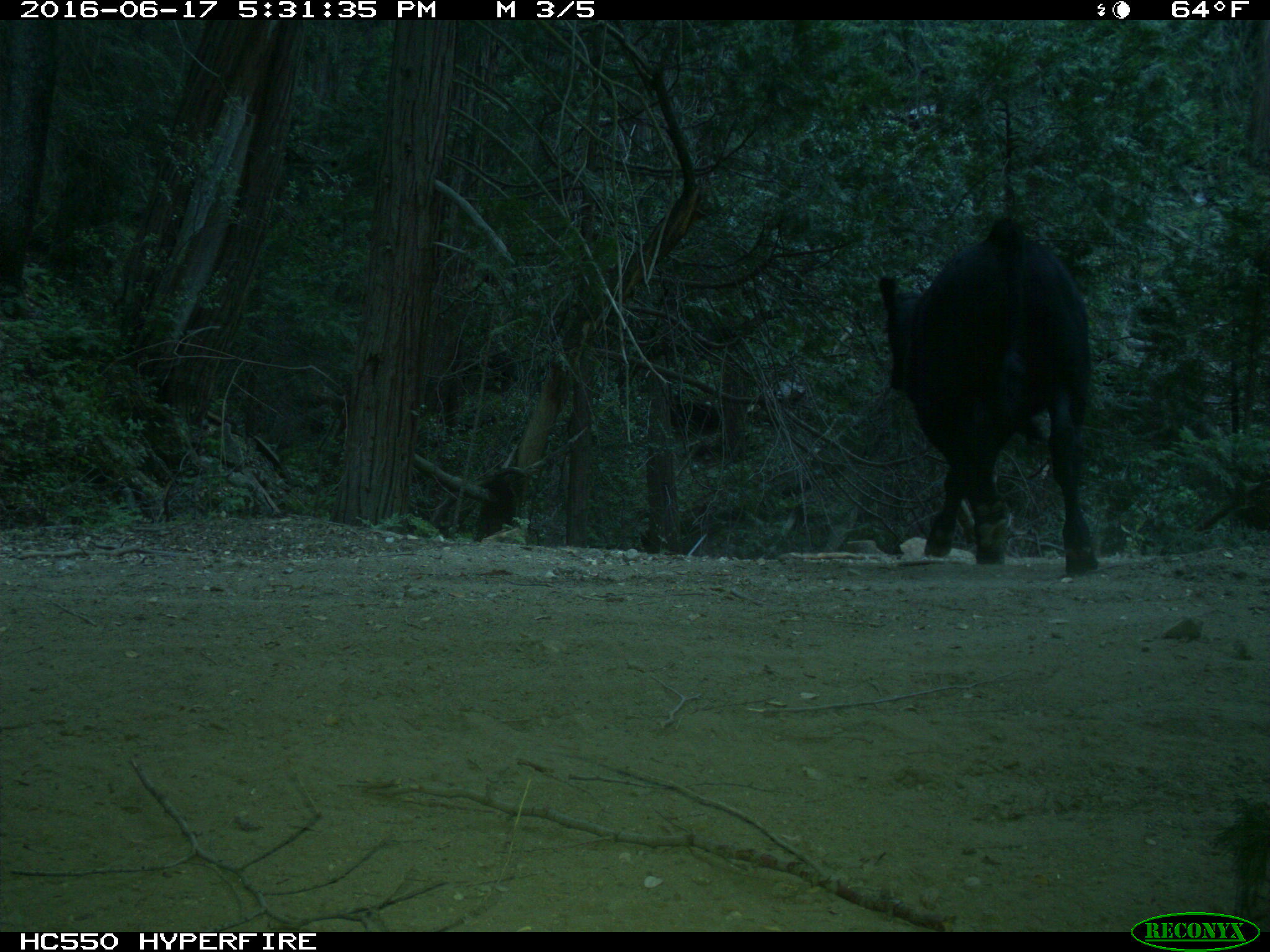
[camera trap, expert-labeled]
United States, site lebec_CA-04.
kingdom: Animalia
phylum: Chordata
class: Mammalia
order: Artiodactyla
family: Bovidae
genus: Bos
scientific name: Bos taurus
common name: domestic cow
Bos taurus (domestic cow).